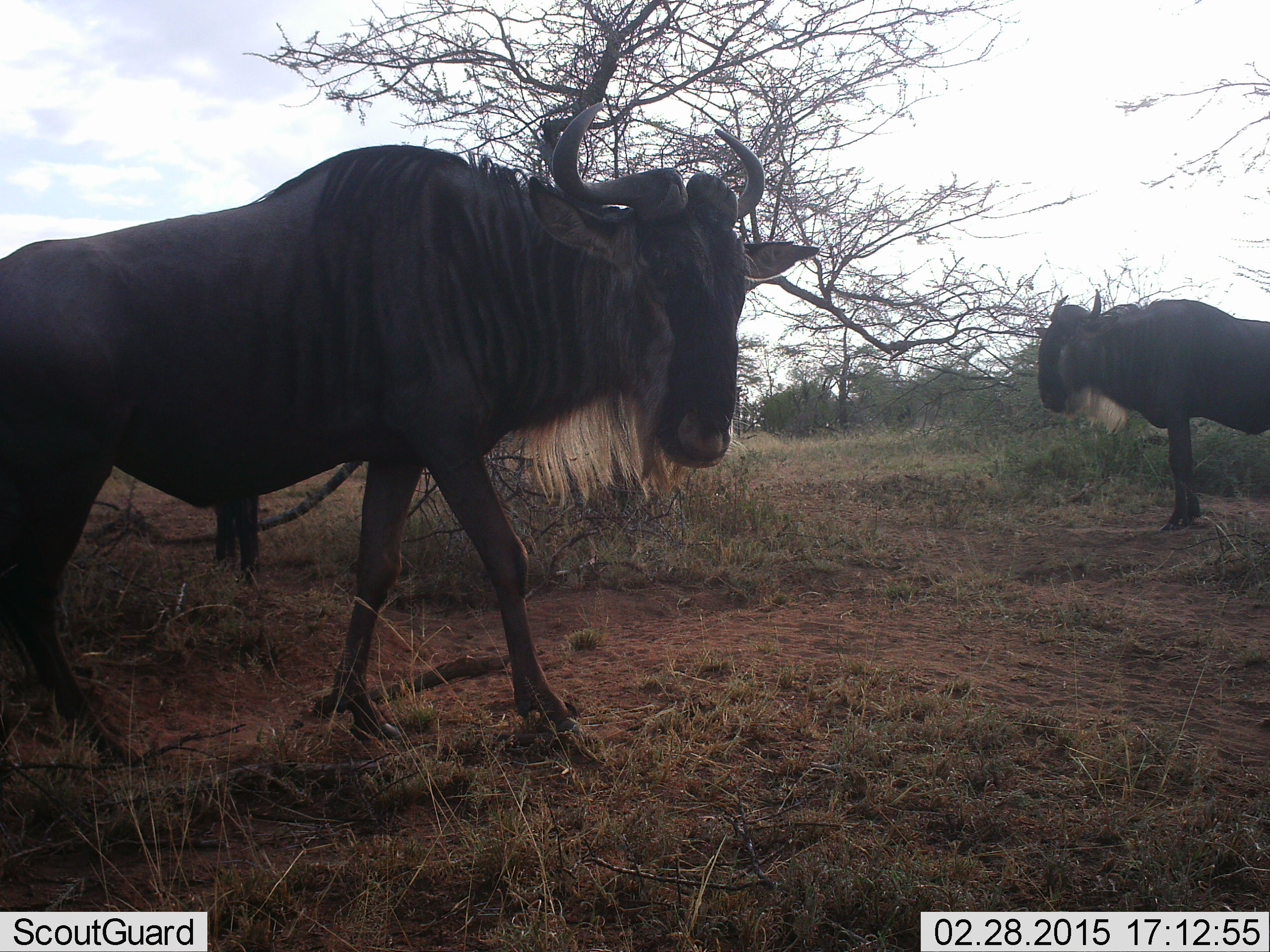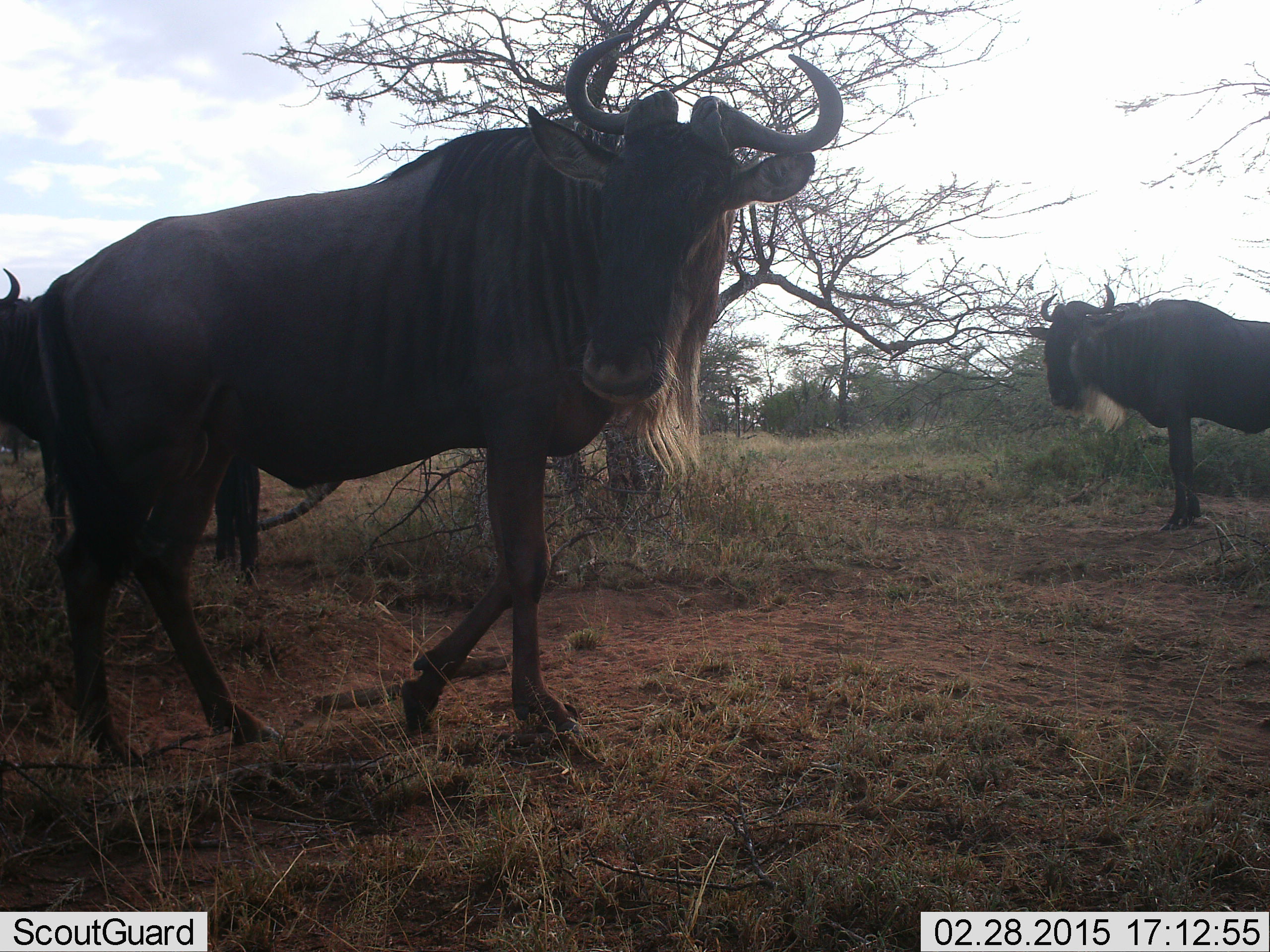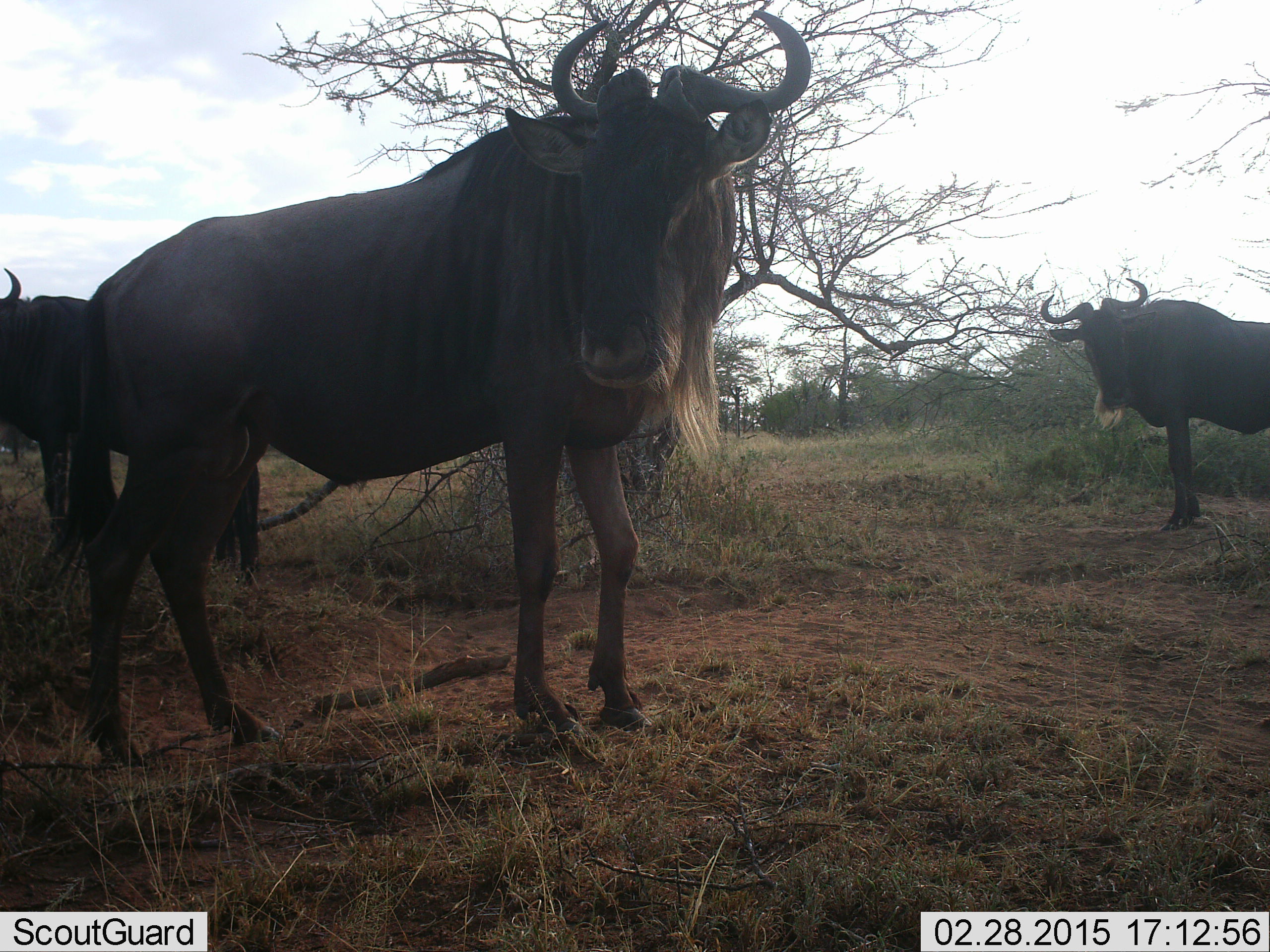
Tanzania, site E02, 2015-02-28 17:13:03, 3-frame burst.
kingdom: Animalia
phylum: Chordata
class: Mammalia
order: Artiodactyla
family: Bovidae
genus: Connochaetes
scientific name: Connochaetes taurinus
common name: blue wildebeest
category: wildebeest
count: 3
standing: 90%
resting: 0%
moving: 50%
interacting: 0%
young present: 0%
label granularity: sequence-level